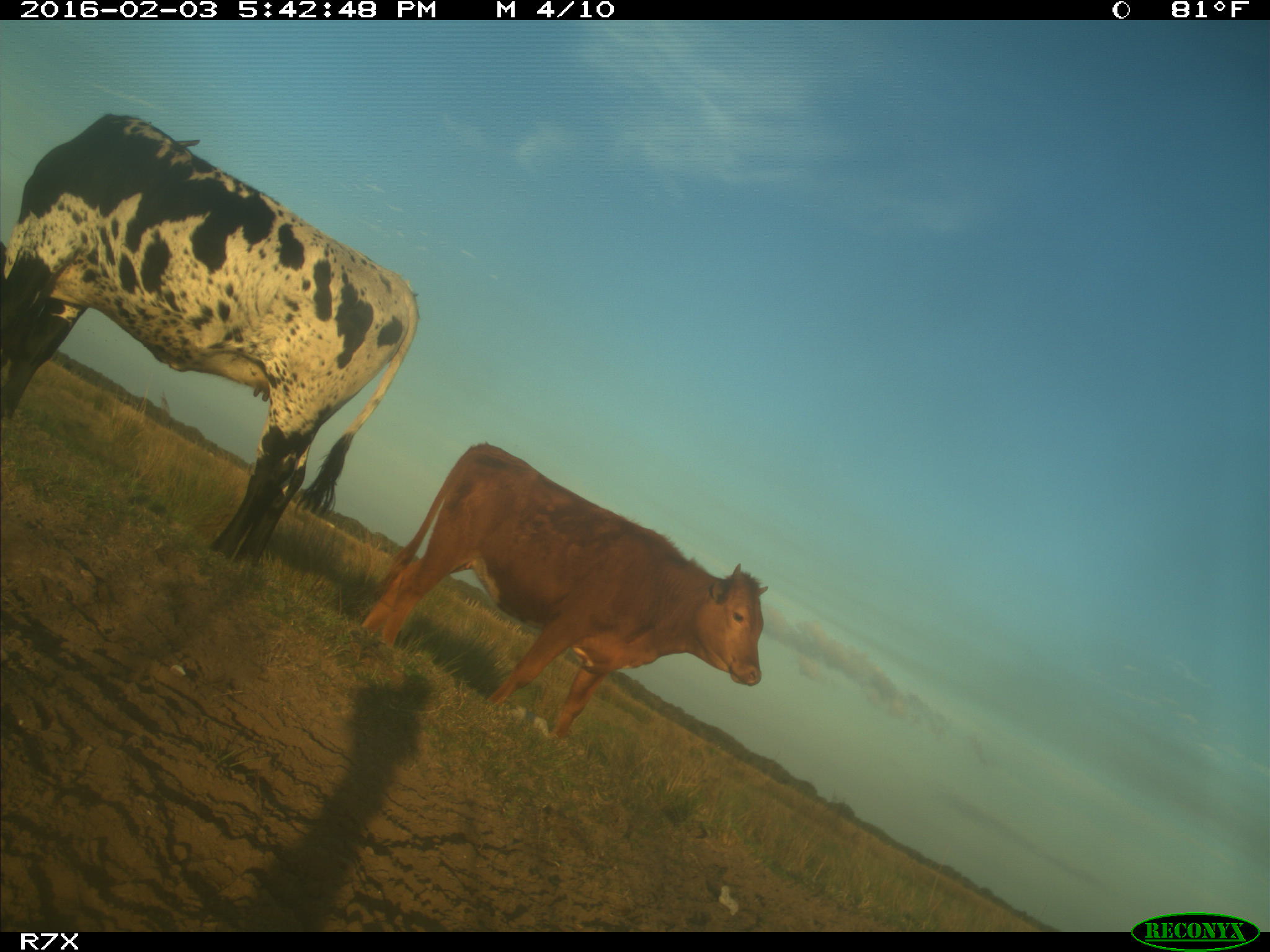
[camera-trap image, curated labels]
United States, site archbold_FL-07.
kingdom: Animalia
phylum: Chordata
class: Mammalia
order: Artiodactyla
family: Bovidae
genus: Bos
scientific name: Bos taurus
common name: domestic cow